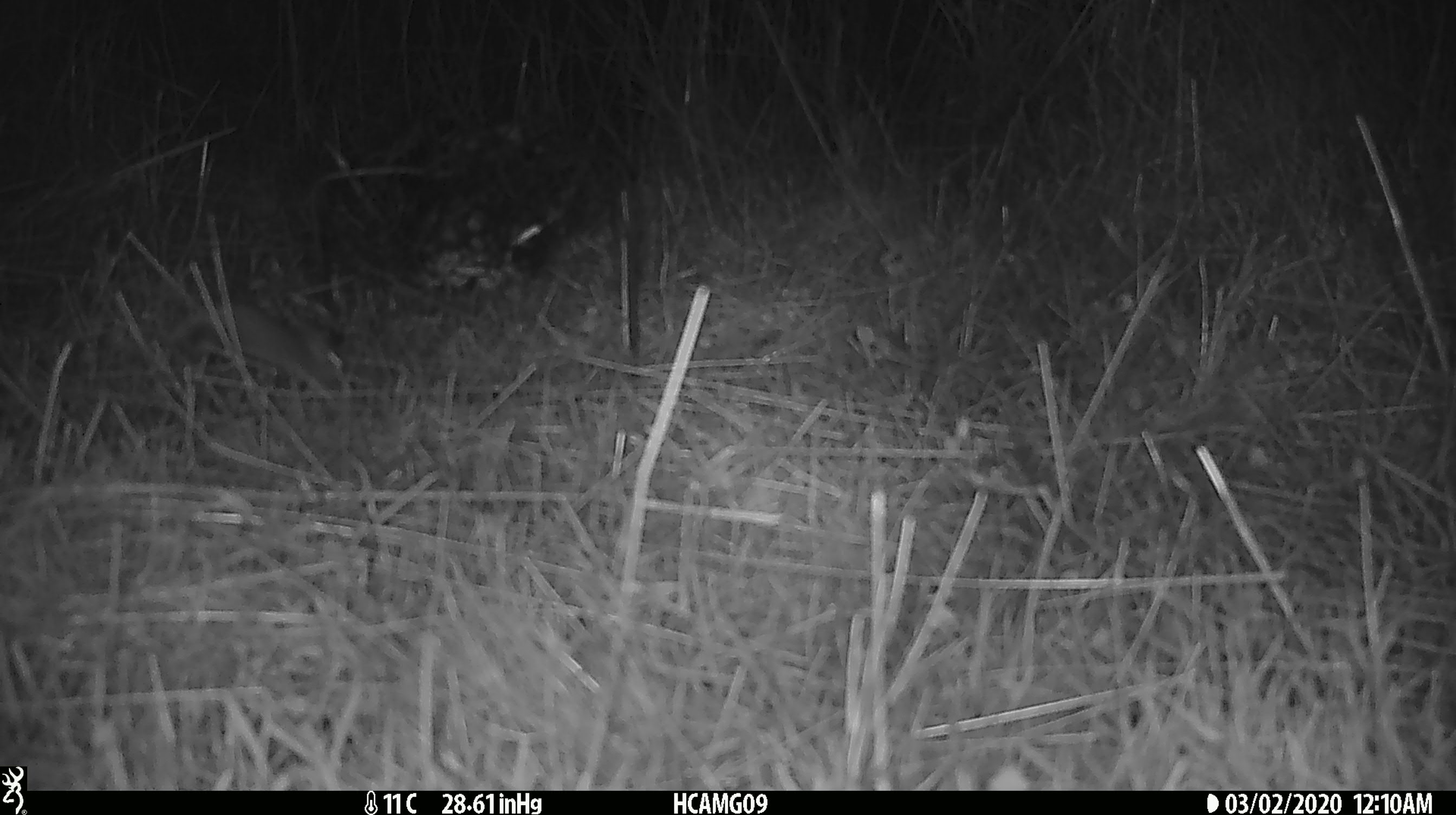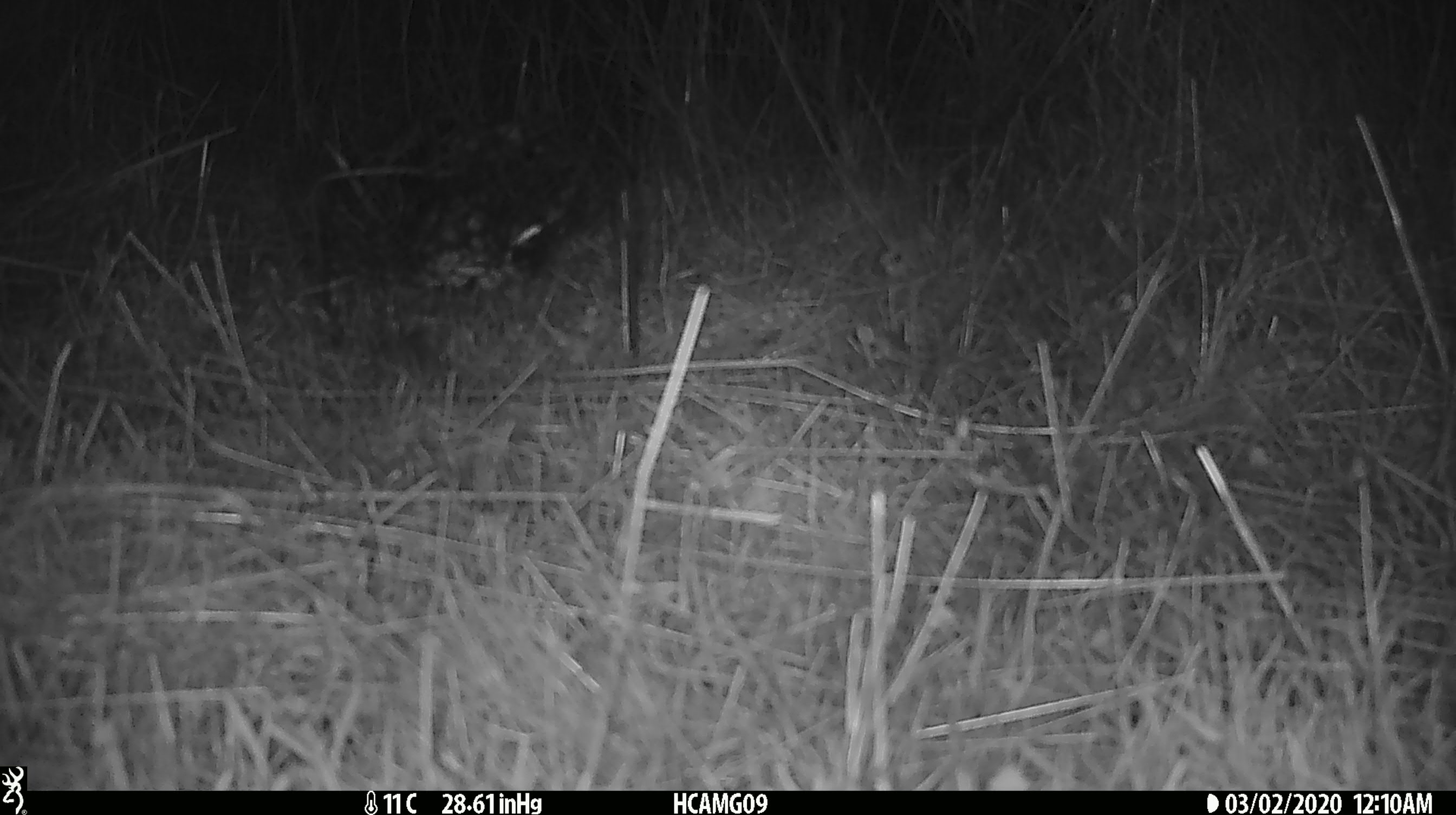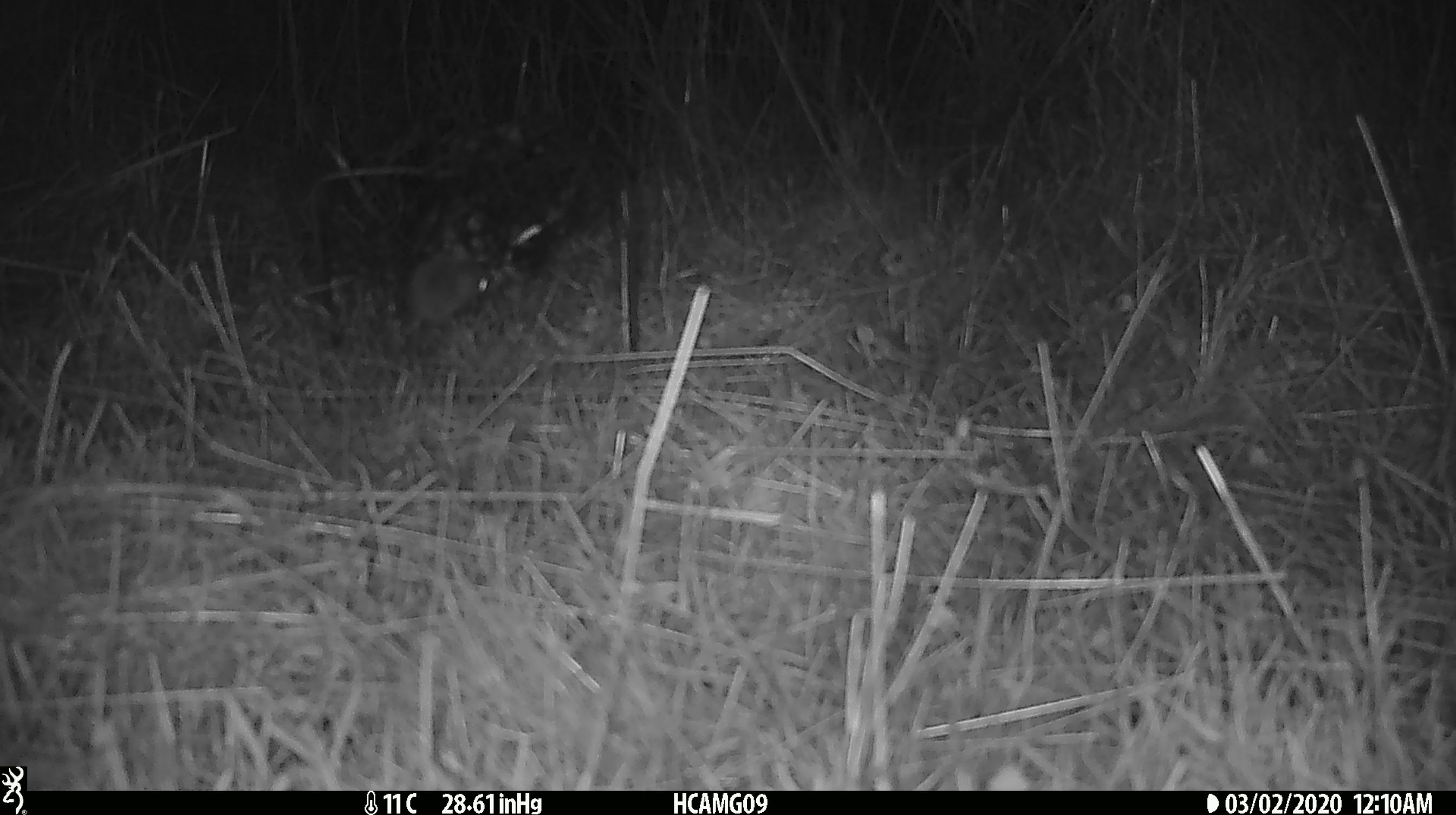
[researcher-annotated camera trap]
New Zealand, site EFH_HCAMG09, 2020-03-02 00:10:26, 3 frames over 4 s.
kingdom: Animalia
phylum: Chordata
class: Mammalia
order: Rodentia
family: Muridae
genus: Mus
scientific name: Mus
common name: mouse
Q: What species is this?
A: Mouse (Mus).